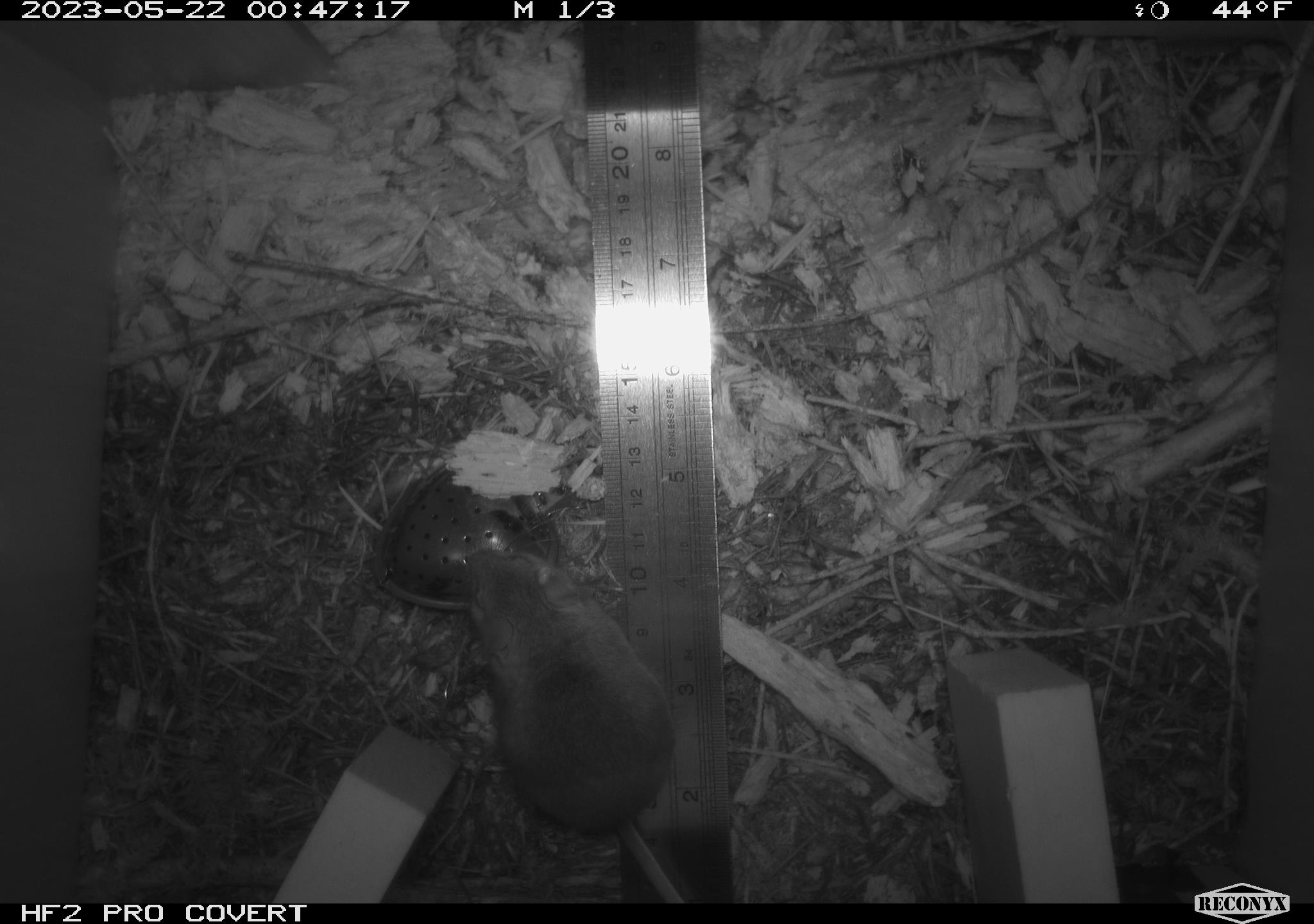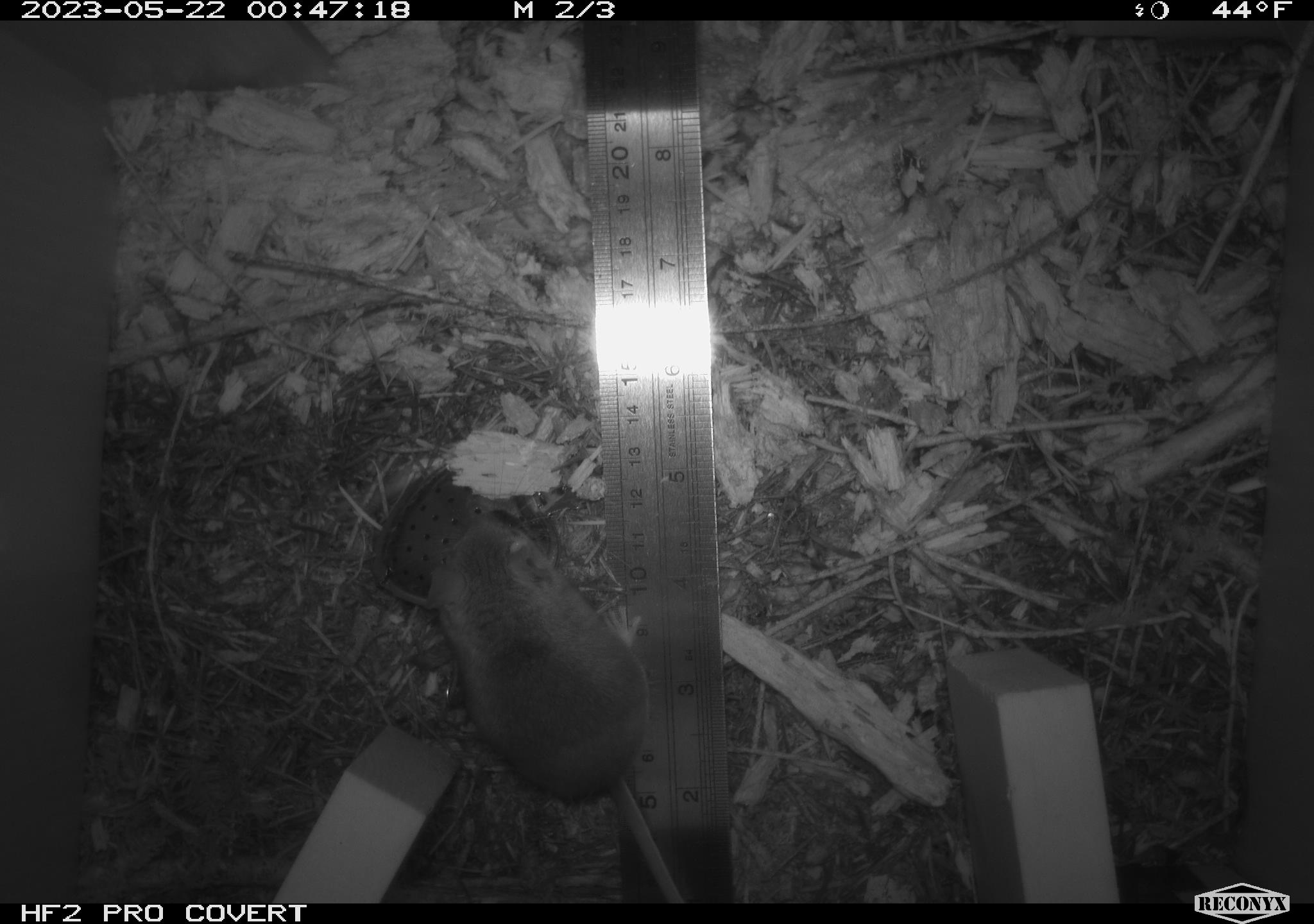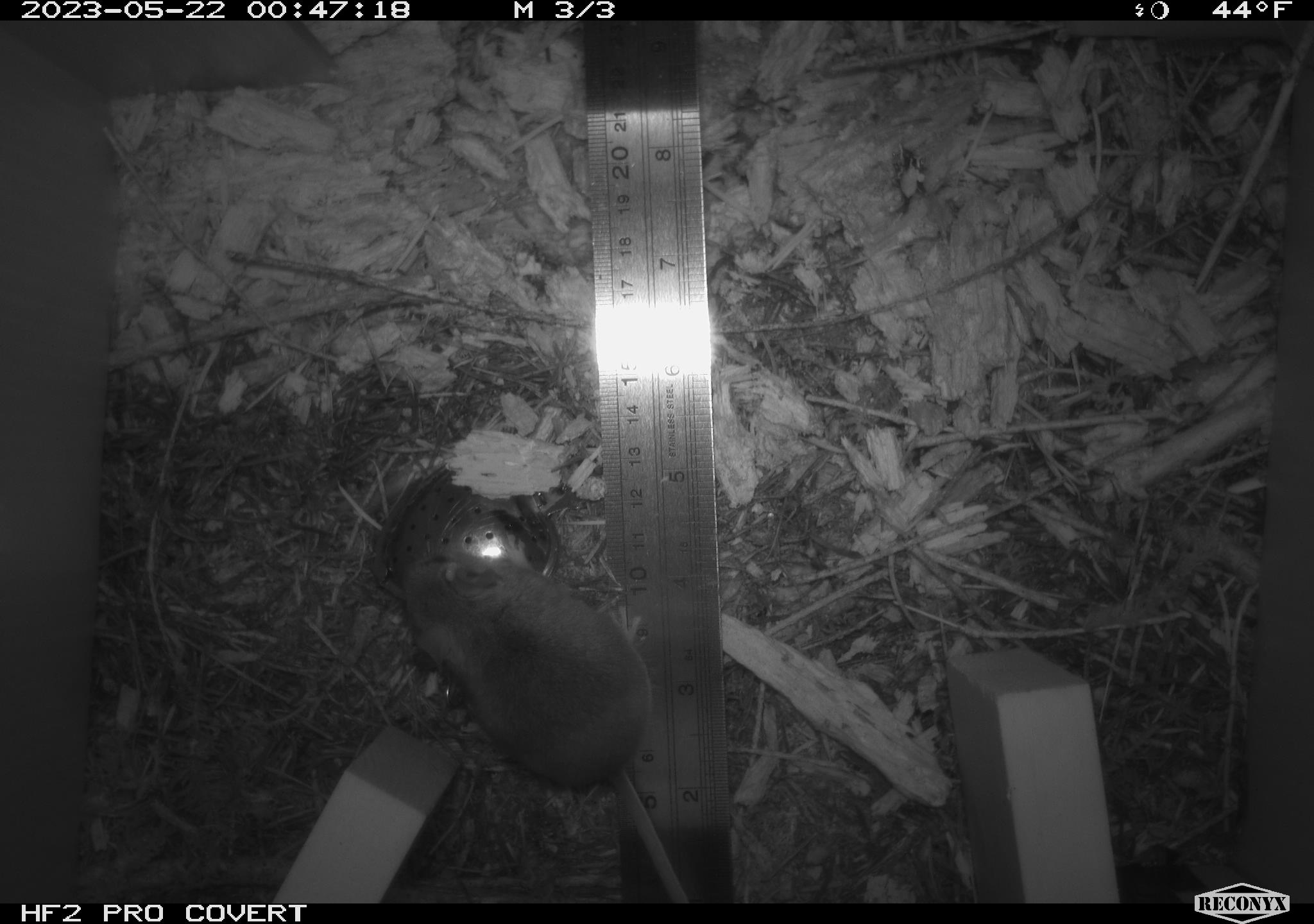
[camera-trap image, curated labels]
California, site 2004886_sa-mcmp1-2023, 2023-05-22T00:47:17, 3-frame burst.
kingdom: Animalia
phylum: Chordata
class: Mammalia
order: Rodentia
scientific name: Rodentia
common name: mouse species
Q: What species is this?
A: Mouse species (Rodentia).